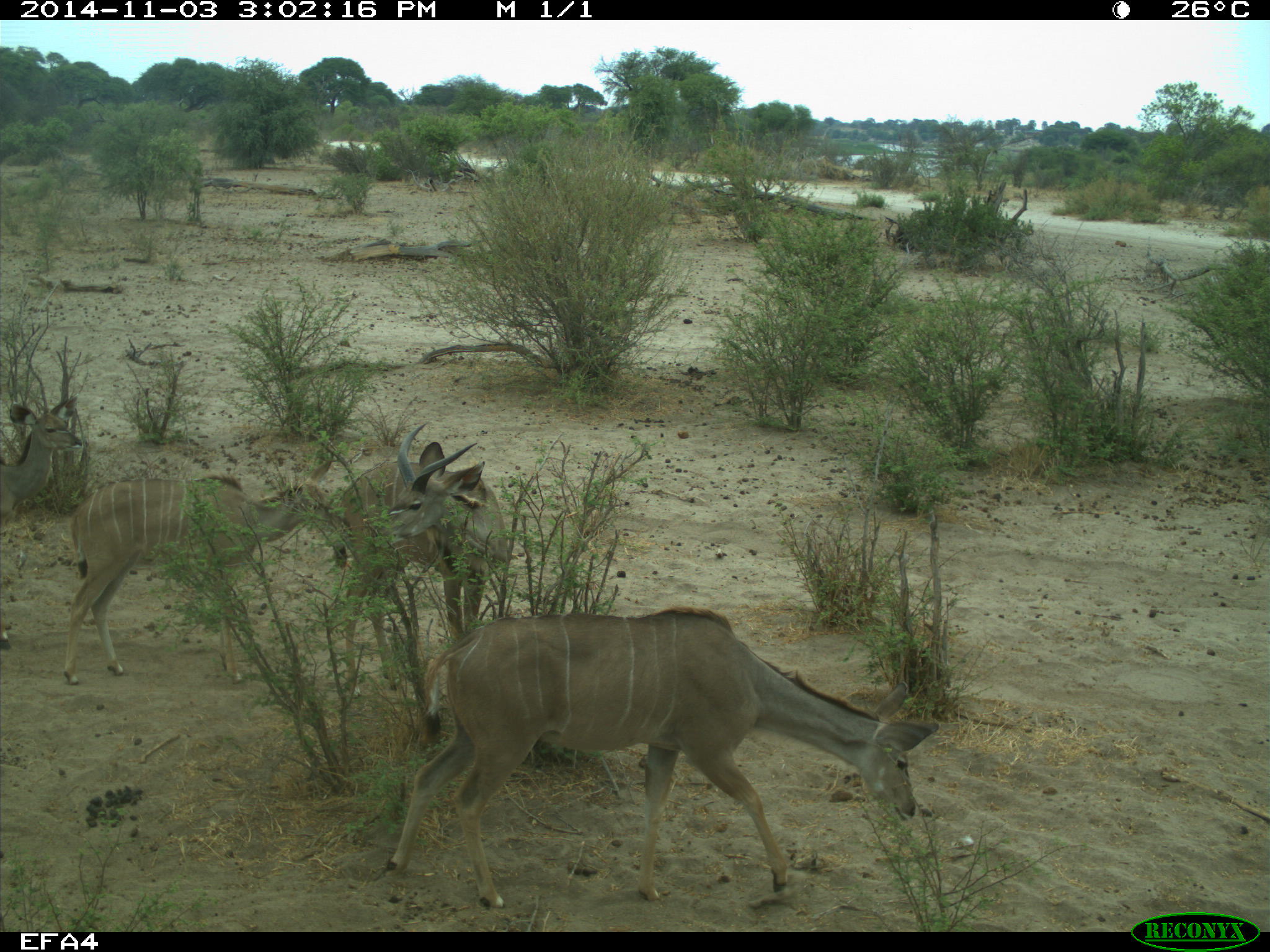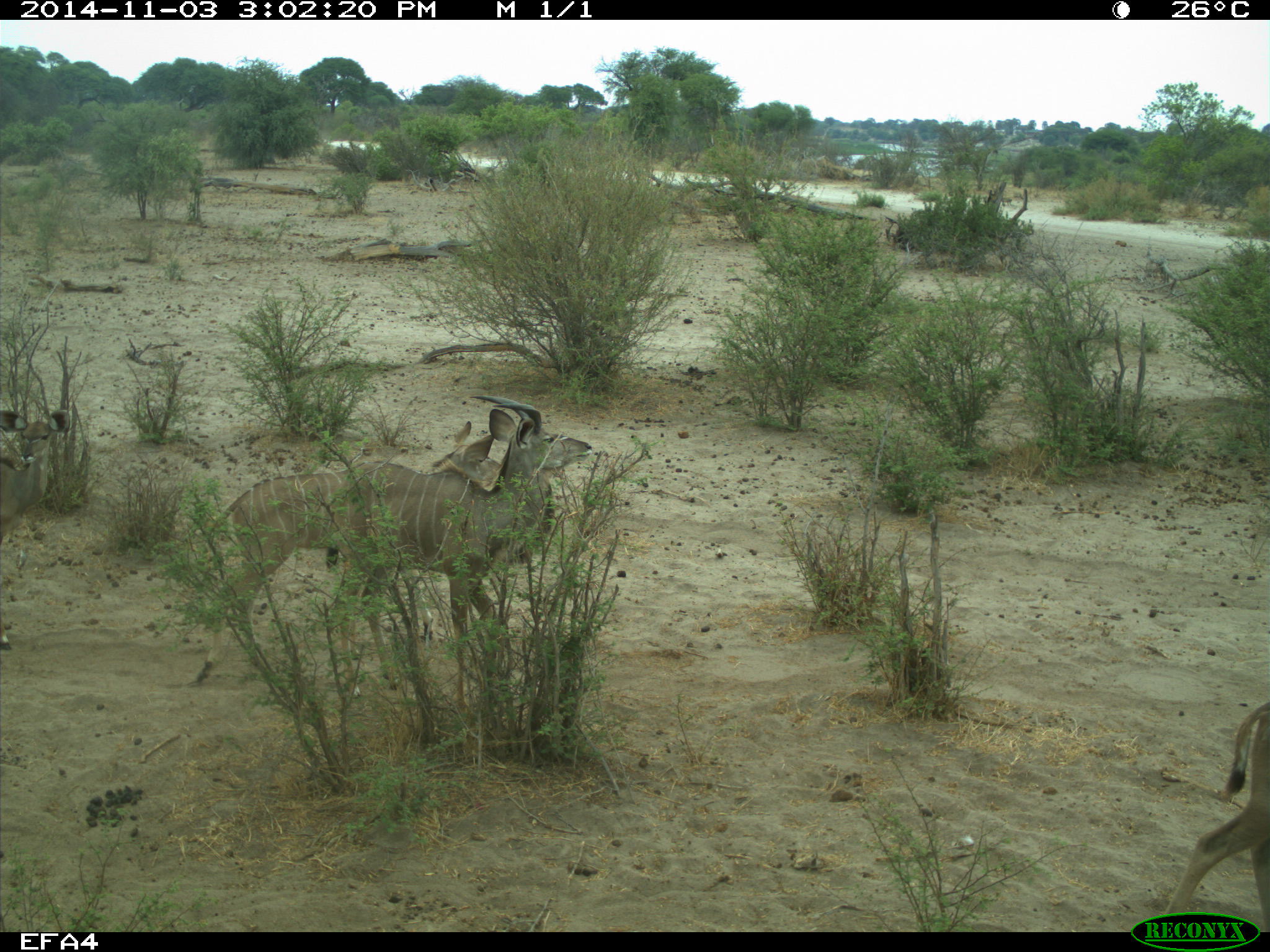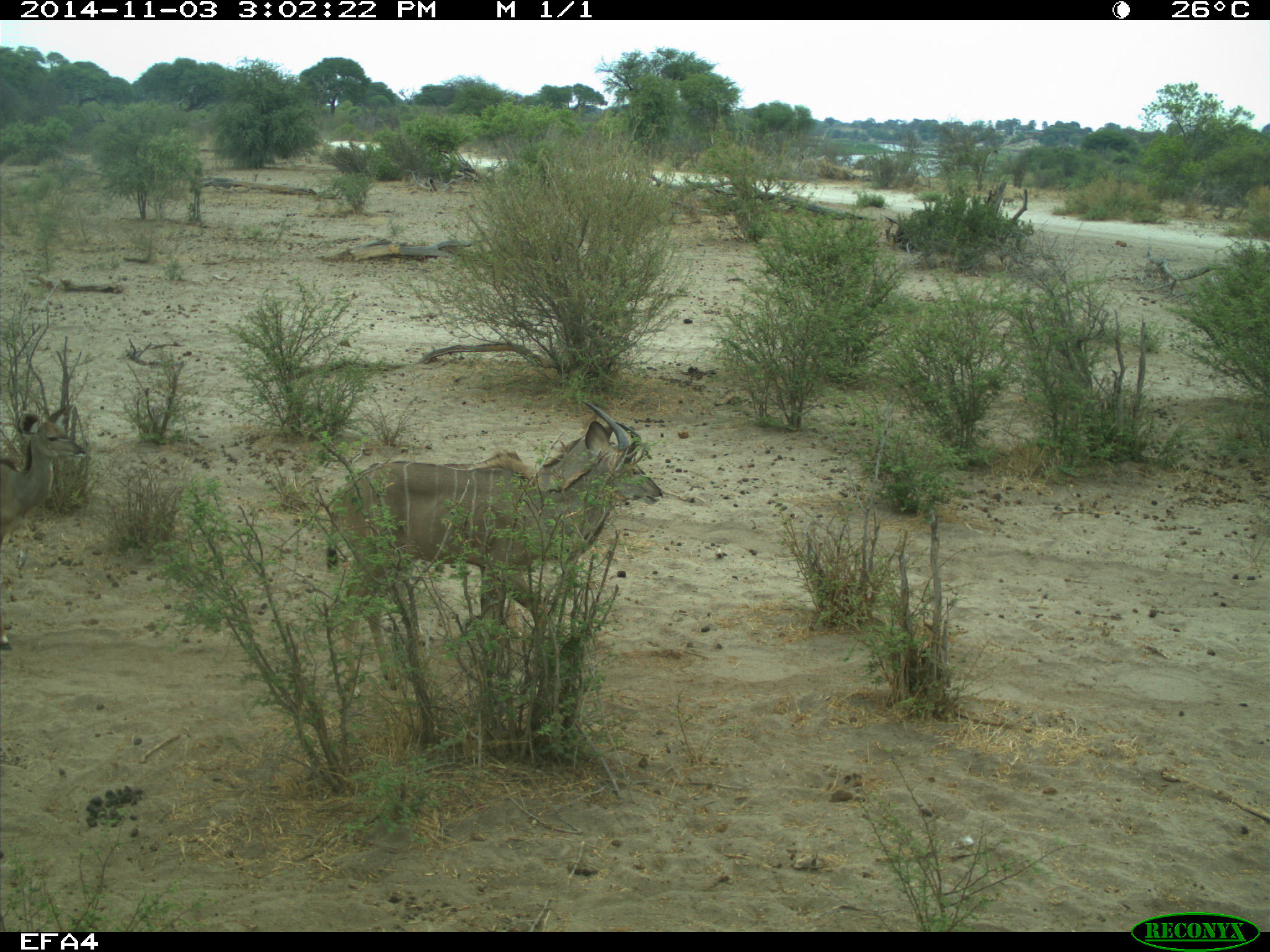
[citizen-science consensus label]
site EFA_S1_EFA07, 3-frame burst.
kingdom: Animalia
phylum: Chordata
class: Mammalia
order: Artiodactyla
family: Bovidae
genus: Tragelaphus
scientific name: Tragelaphus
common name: kudu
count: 4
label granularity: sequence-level